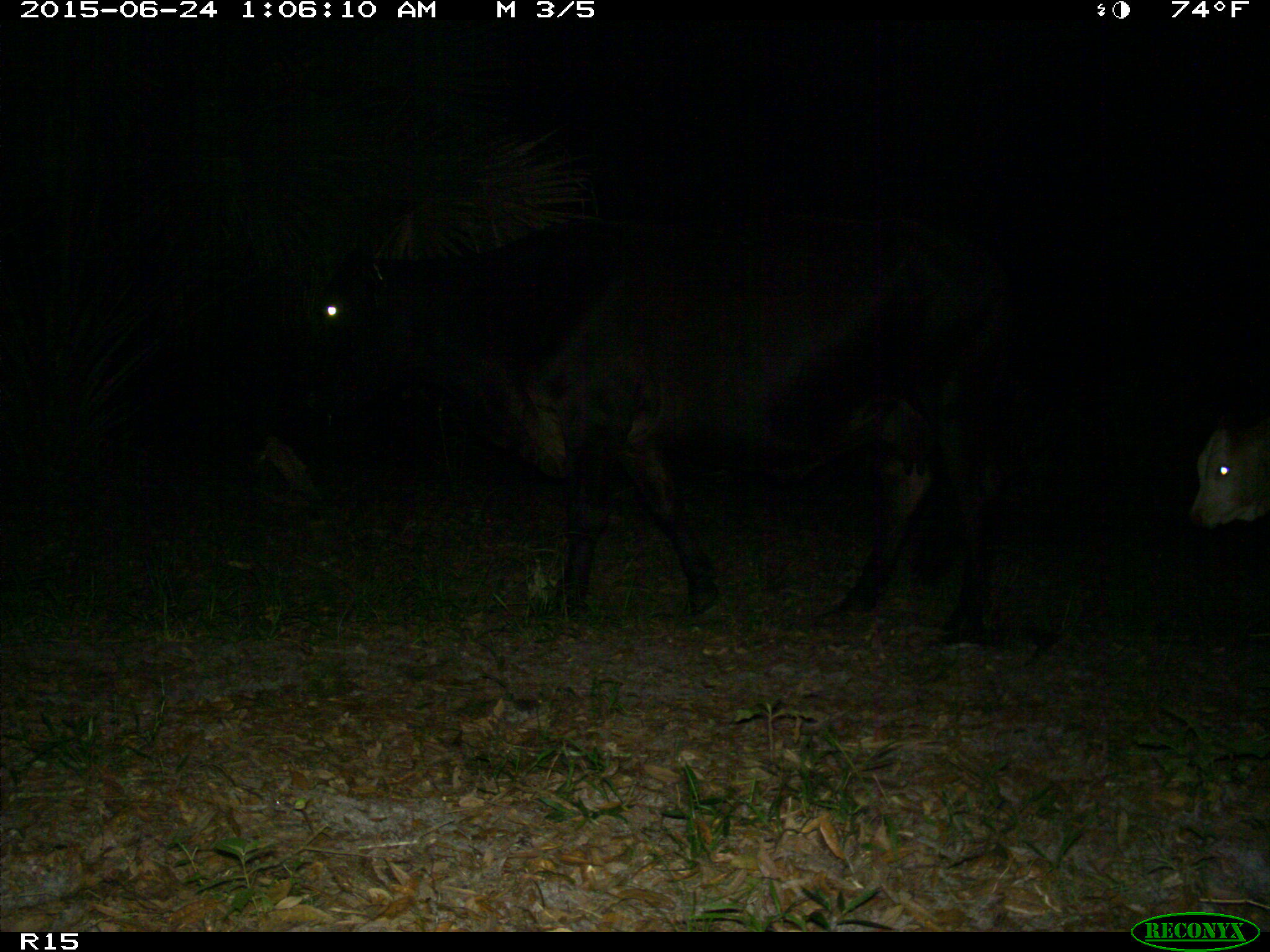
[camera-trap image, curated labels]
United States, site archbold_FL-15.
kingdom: Animalia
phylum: Chordata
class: Mammalia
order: Artiodactyla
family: Bovidae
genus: Bos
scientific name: Bos taurus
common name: domestic cow